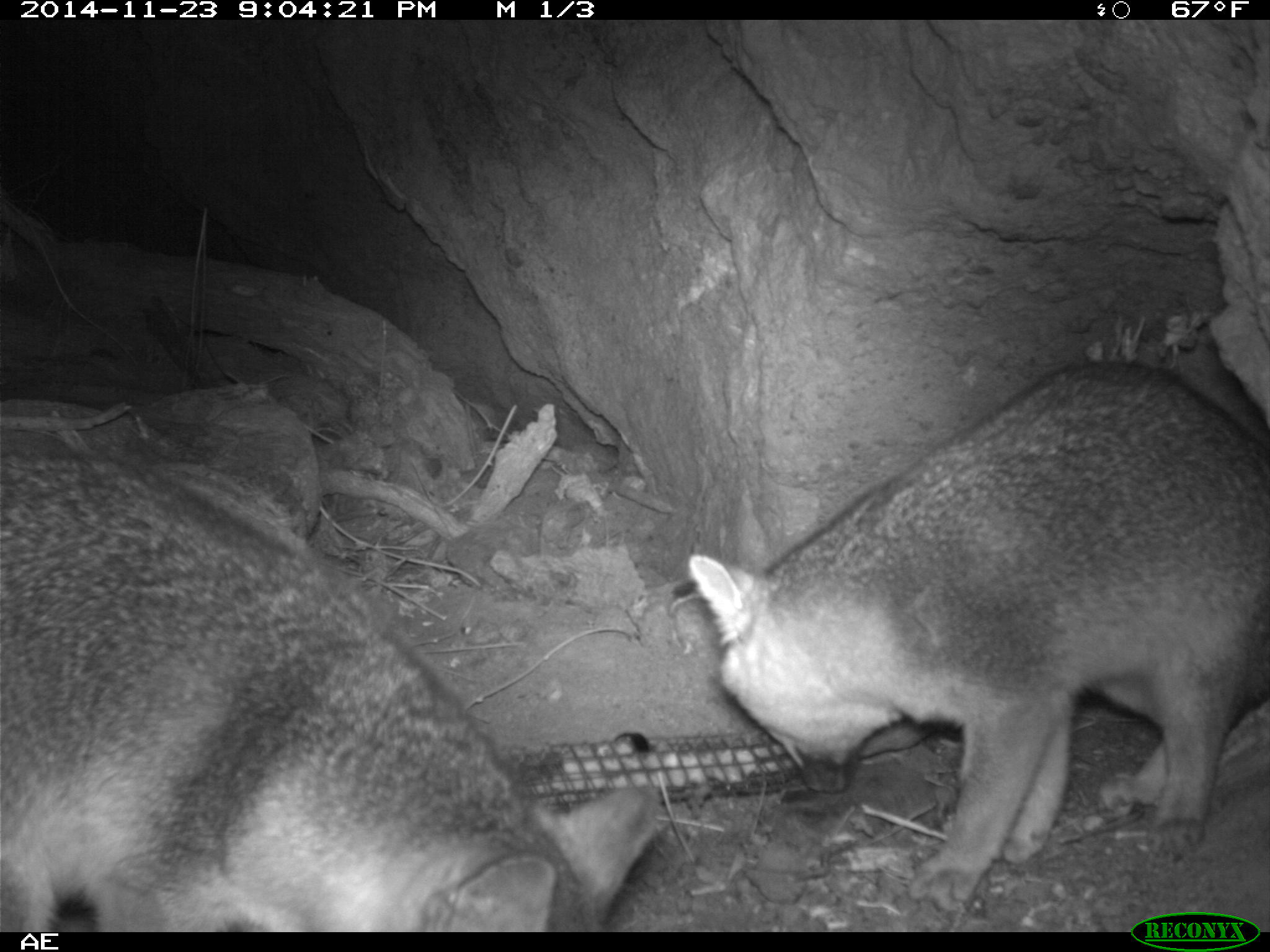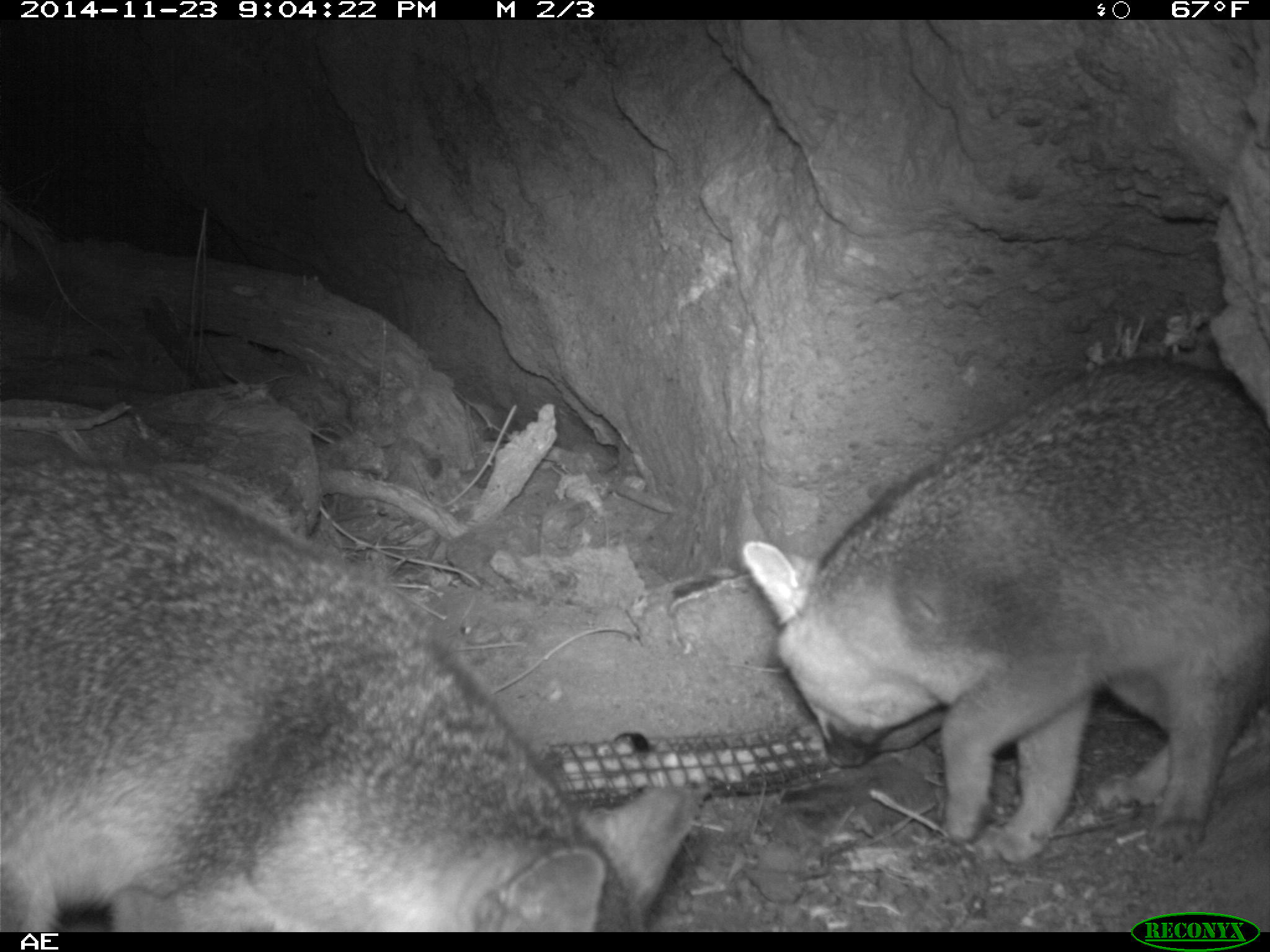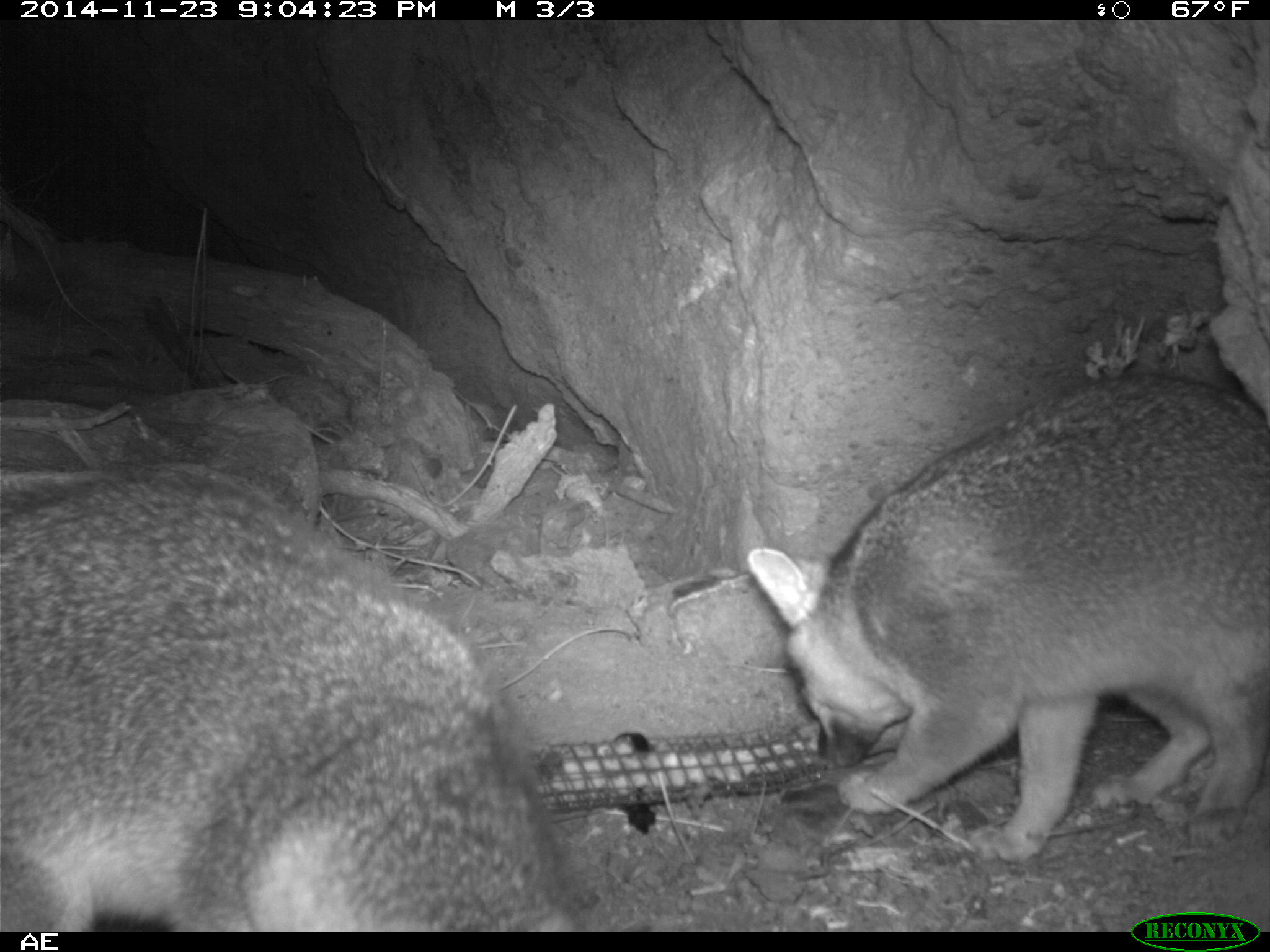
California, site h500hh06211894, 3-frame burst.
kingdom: Animalia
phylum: Chordata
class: Mammalia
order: Carnivora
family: Canidae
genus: Urocyon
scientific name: Urocyon littoralis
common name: island fox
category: fox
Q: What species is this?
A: Fox (island fox) (Urocyon littoralis).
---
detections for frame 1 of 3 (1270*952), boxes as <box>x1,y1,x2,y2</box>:
fox: <box>683,356,1269,915</box>; <box>0,432,659,929</box>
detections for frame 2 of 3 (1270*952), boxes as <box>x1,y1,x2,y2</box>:
fox: <box>0,460,698,931</box>; <box>736,355,1268,866</box>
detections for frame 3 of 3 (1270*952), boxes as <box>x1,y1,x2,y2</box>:
fox: <box>0,464,587,932</box>; <box>747,371,1269,859</box>